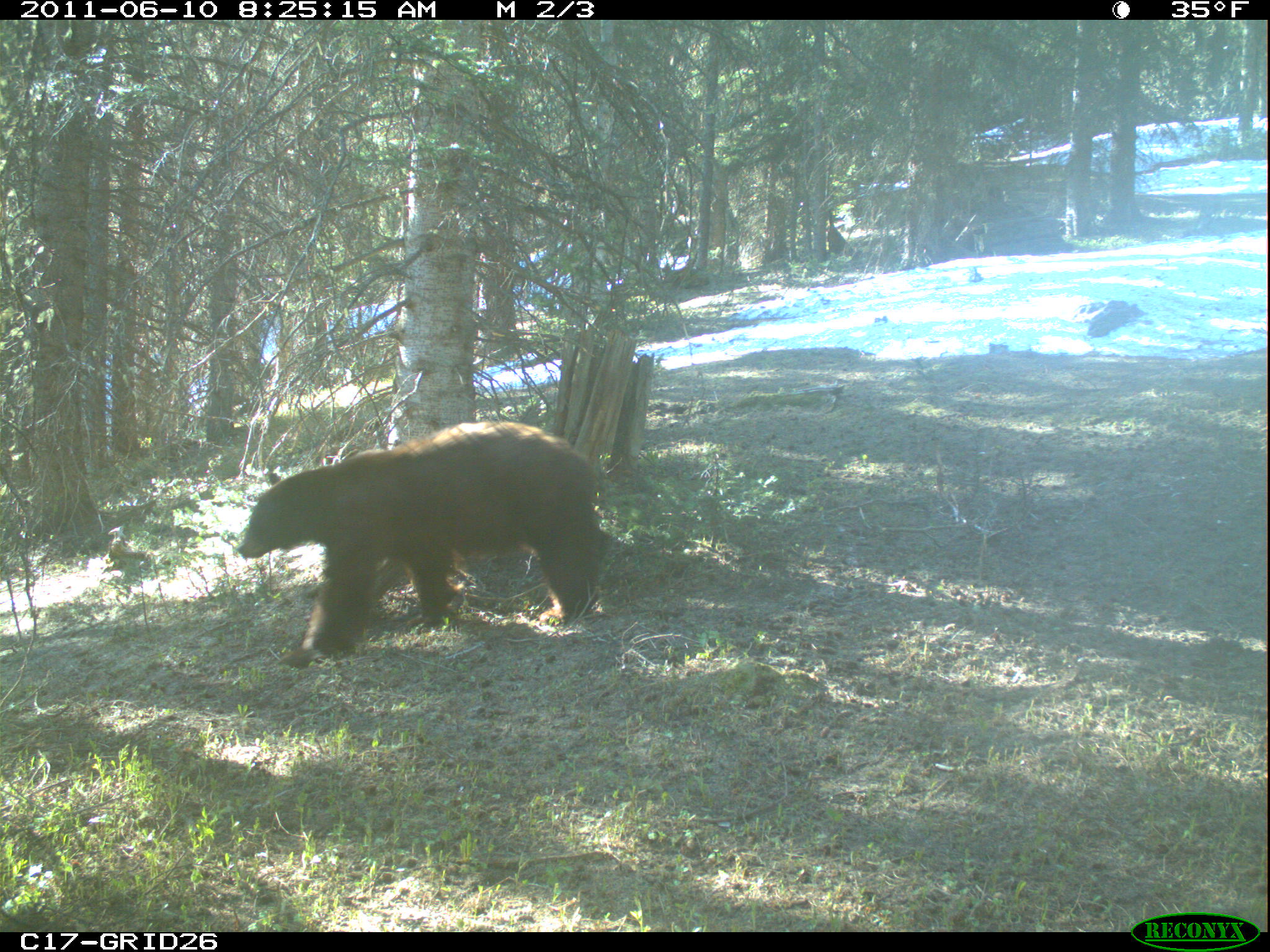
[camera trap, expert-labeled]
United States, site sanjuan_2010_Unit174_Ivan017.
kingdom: Animalia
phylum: Chordata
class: Mammalia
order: Carnivora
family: Ursidae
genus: Ursus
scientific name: Ursus americanus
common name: american black bear